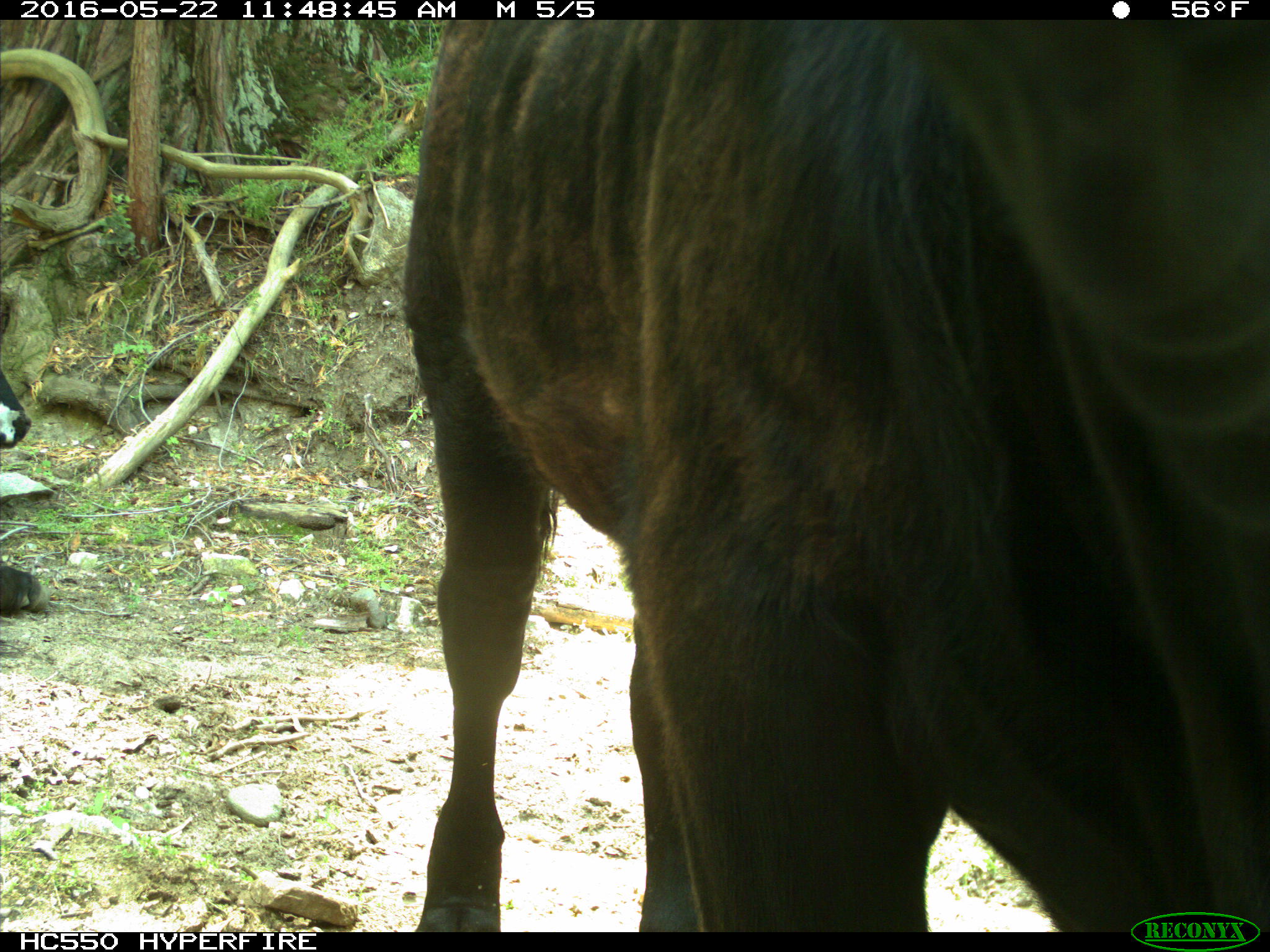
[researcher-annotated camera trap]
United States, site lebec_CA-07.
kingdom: Animalia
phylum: Chordata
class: Mammalia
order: Artiodactyla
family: Bovidae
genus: Bos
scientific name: Bos taurus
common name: domestic cow